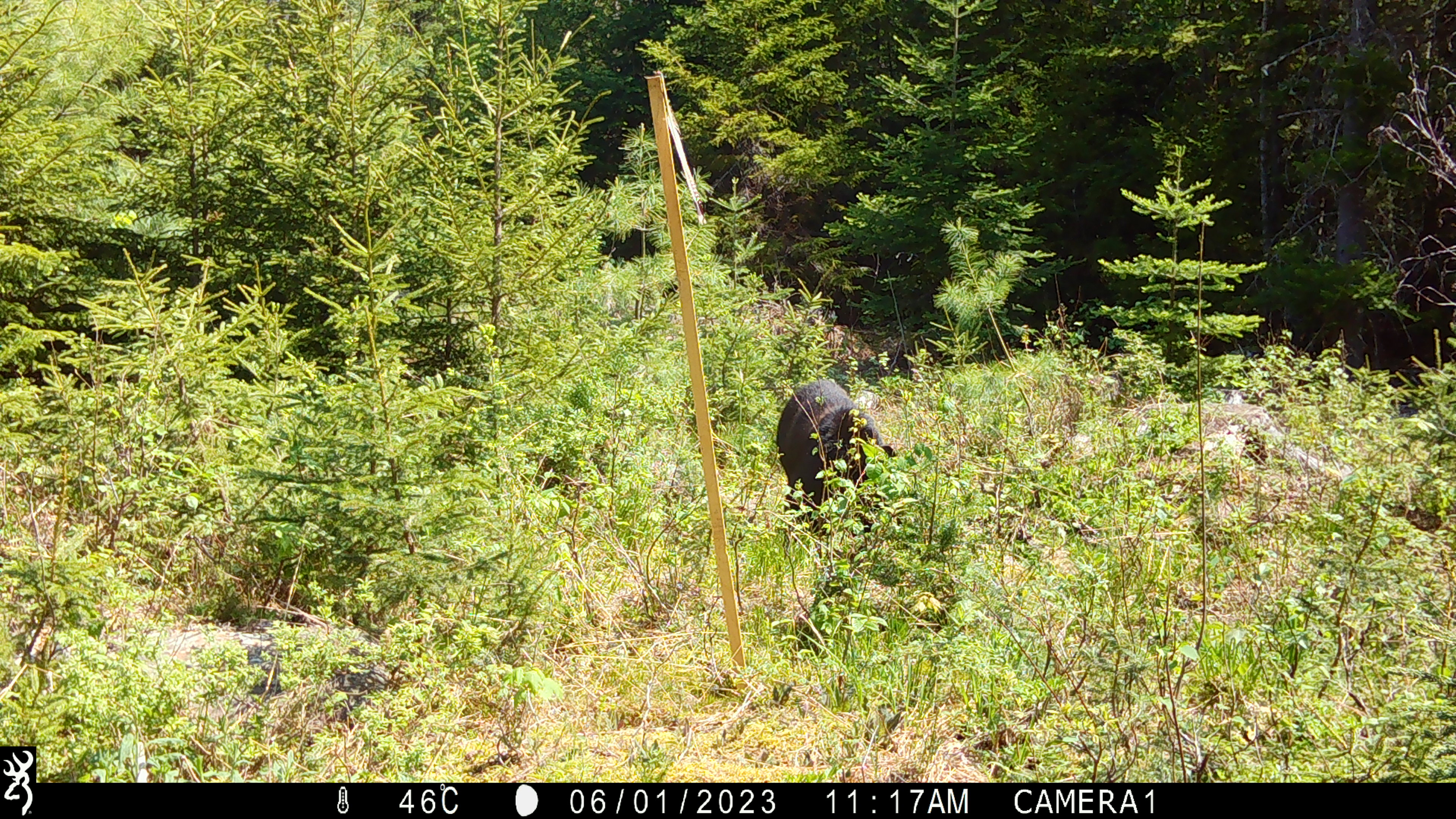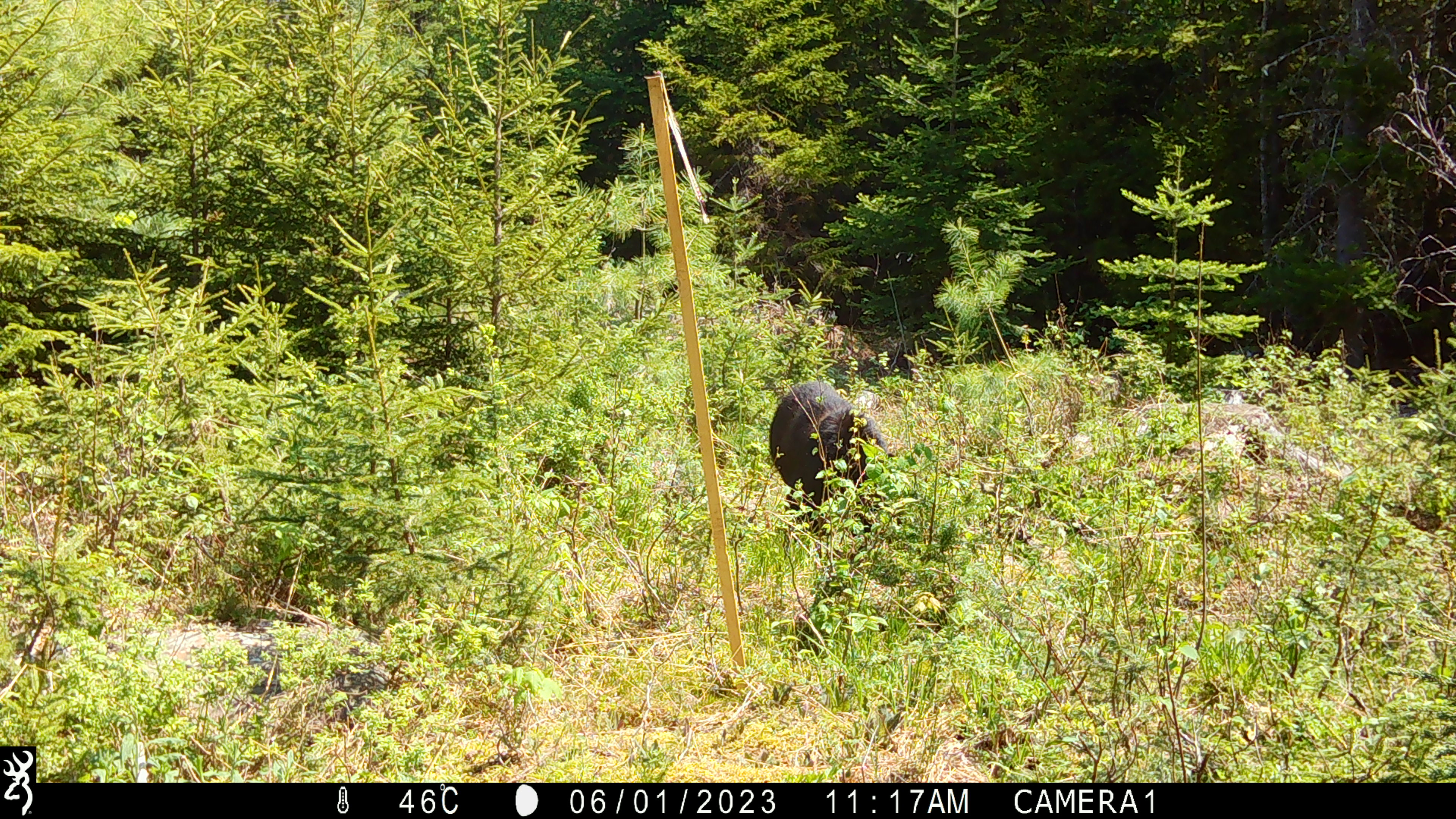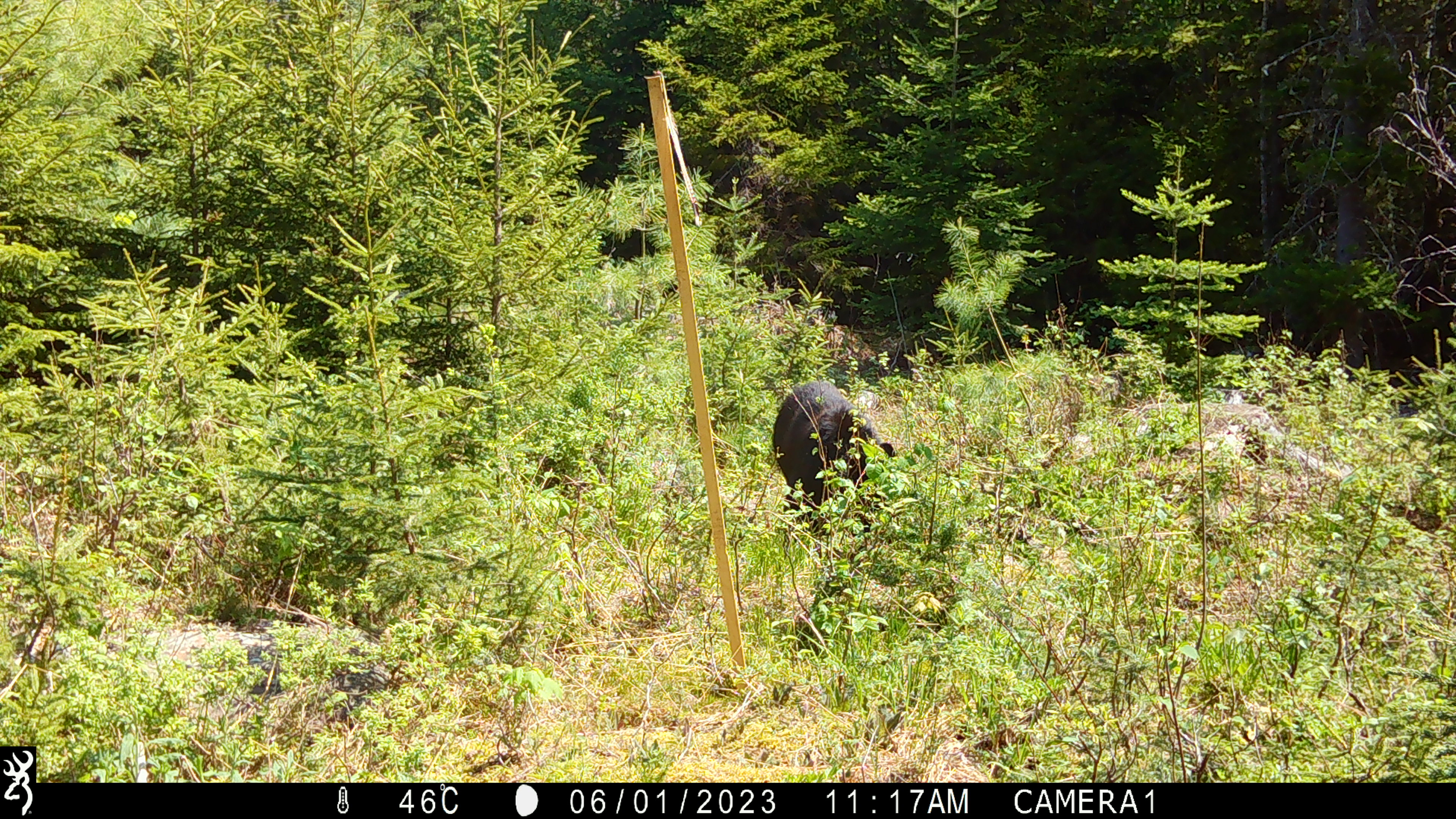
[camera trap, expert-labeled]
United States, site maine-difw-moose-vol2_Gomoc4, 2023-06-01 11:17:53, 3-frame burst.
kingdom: Animalia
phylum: Chordata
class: Mammalia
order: Carnivora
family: Ursidae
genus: Ursus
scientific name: Ursus americanus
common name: black bear